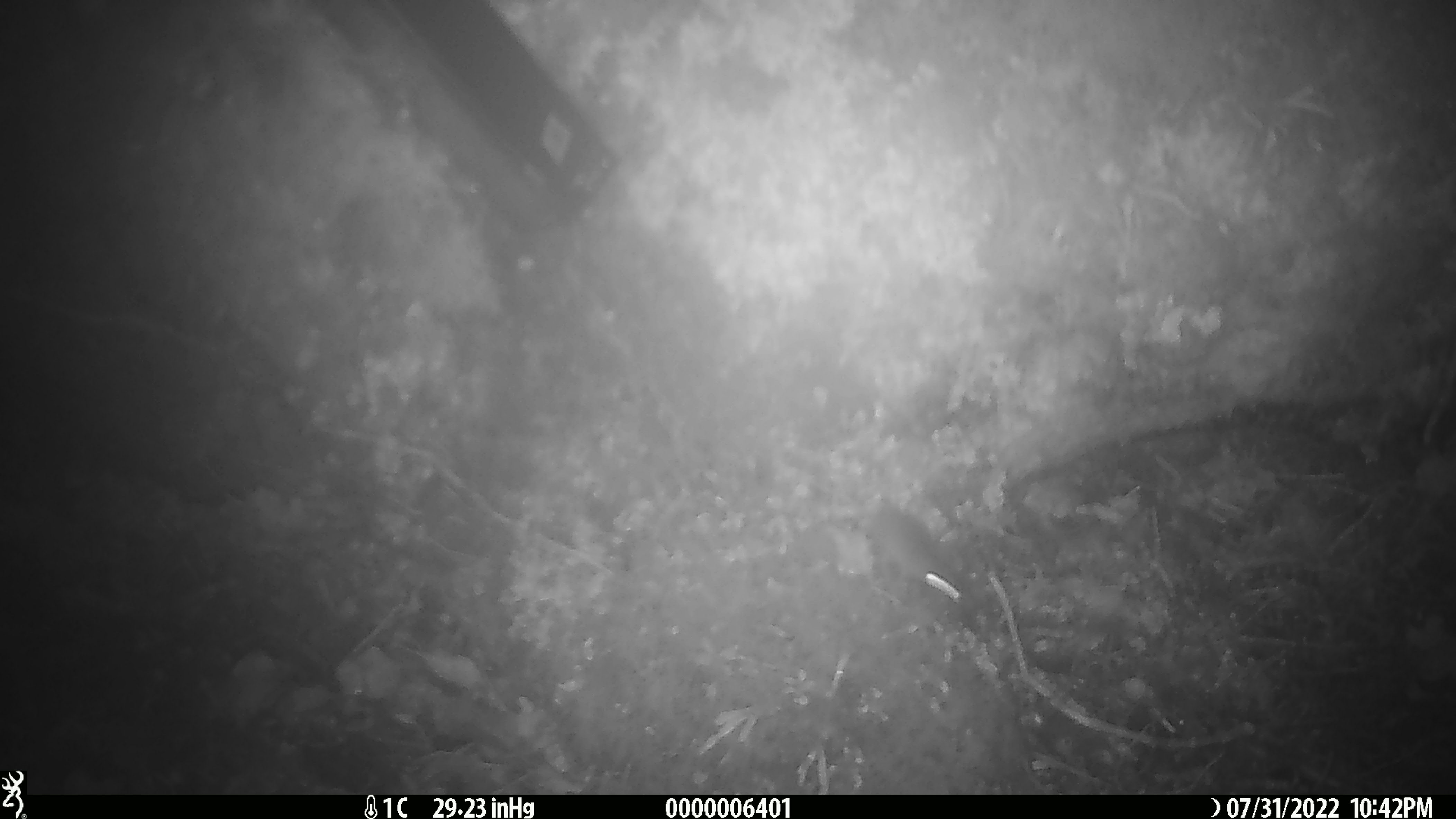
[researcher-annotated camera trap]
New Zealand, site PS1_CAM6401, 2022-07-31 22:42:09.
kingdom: Animalia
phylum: Chordata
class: Mammalia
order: Rodentia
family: Muridae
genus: Mus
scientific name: Mus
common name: mouse